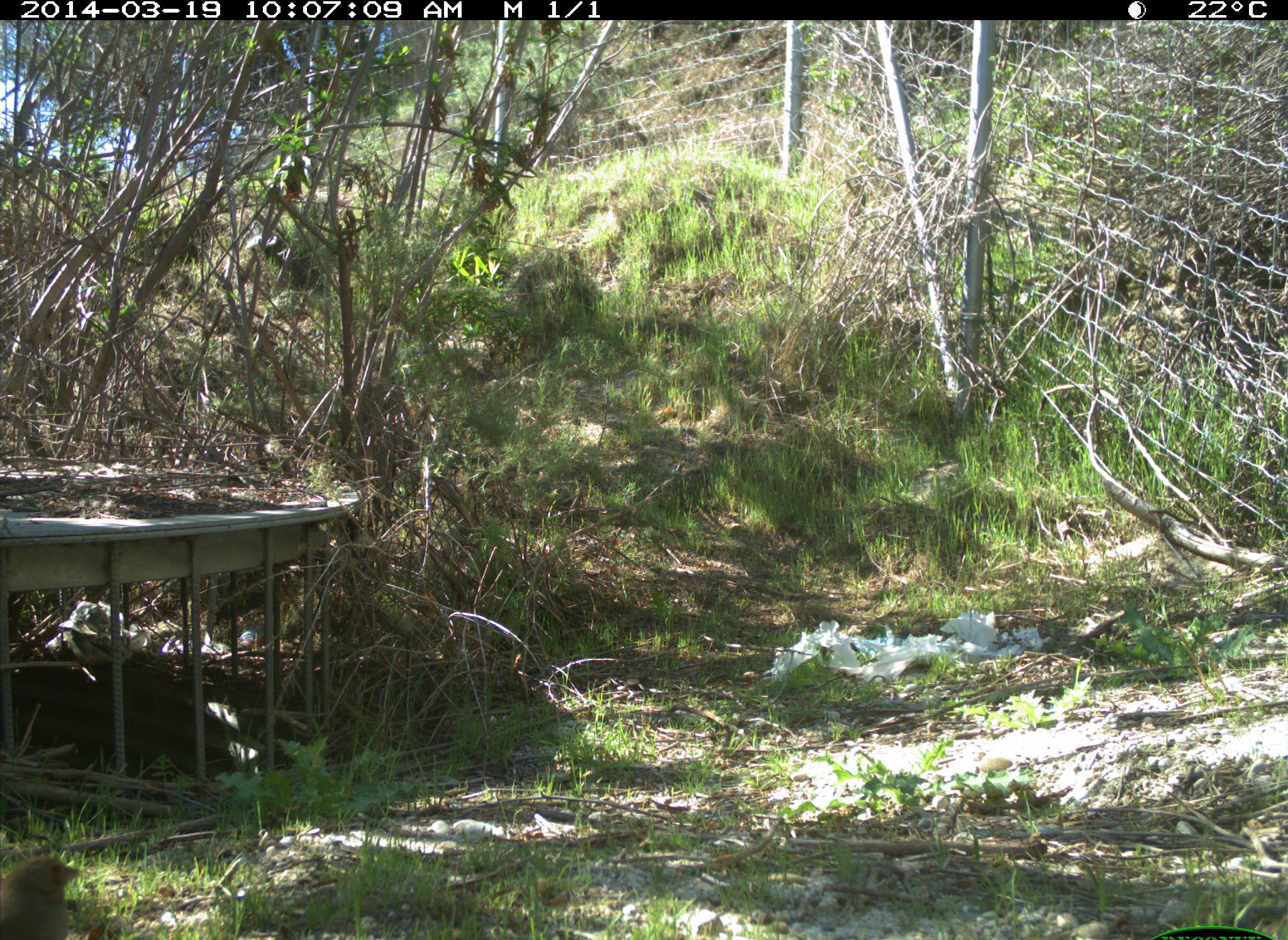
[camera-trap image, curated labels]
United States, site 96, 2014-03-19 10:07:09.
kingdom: Animalia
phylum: Chordata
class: Aves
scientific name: Aves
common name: bird